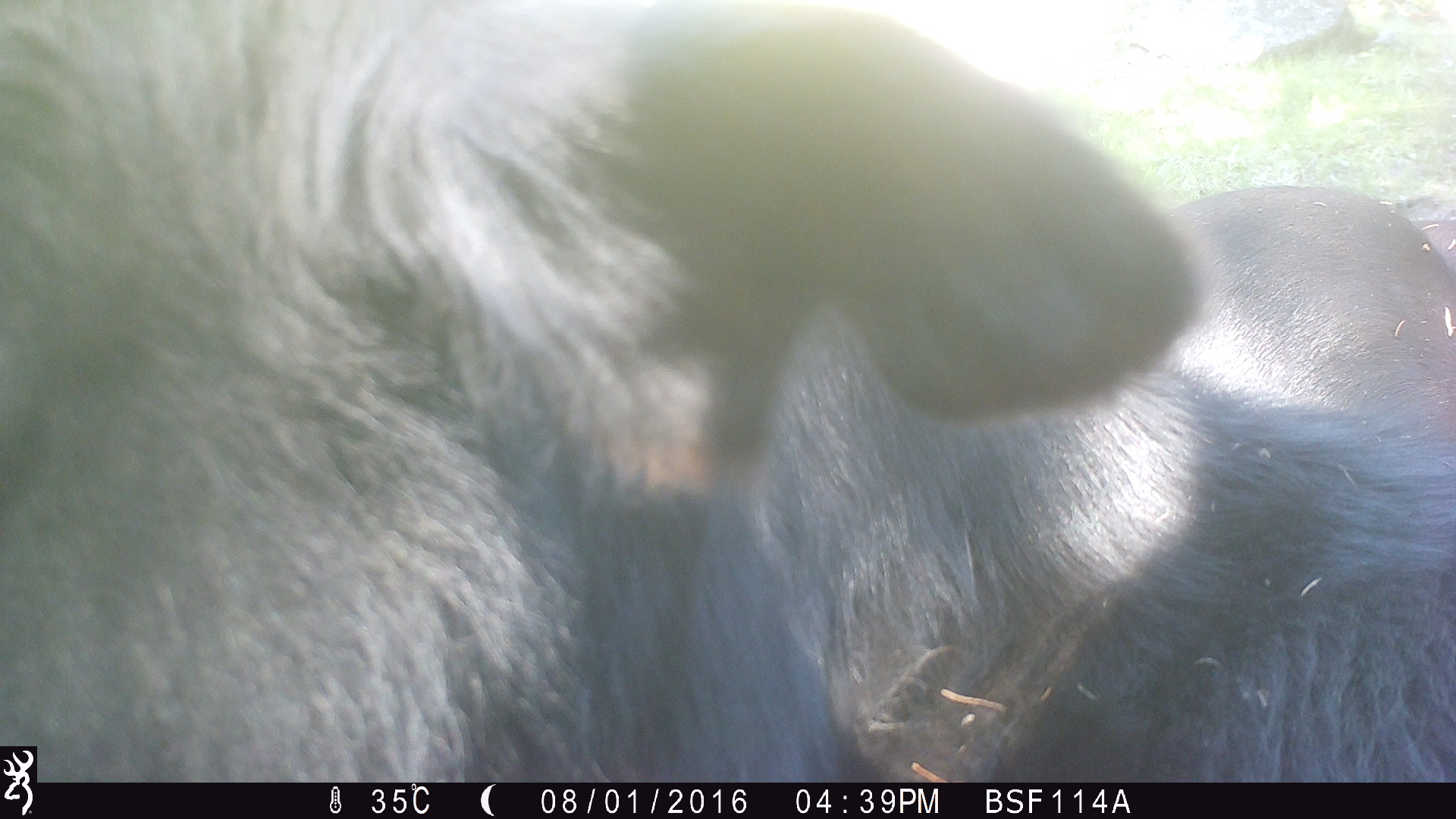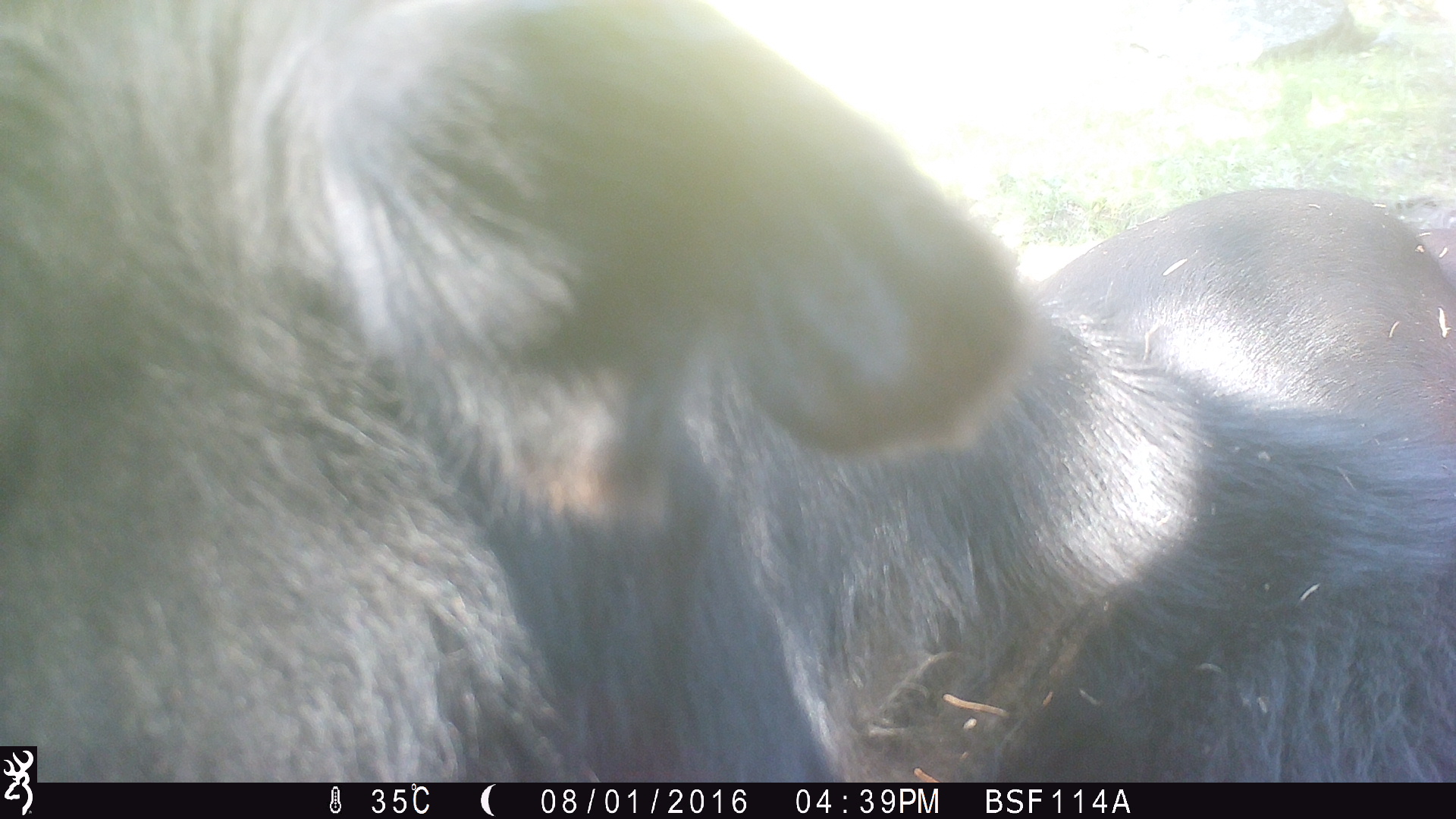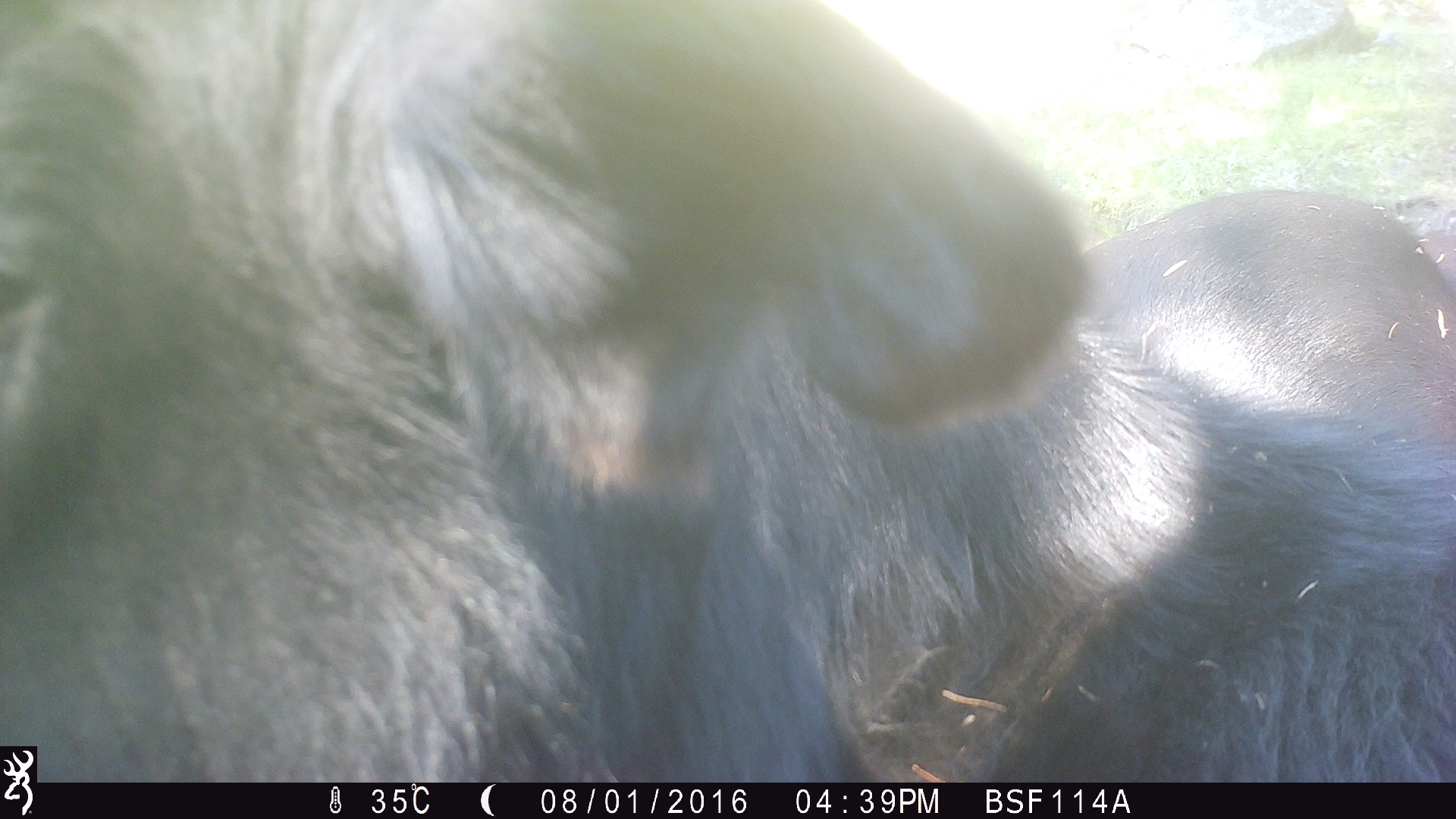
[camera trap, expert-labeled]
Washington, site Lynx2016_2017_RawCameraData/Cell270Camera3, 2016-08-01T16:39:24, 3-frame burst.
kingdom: Animalia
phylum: Chordata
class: Mammalia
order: Artiodactyla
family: Bovidae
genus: Bos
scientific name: Bos taurus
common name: domestic cattle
Domestic cattle (Bos taurus). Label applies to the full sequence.